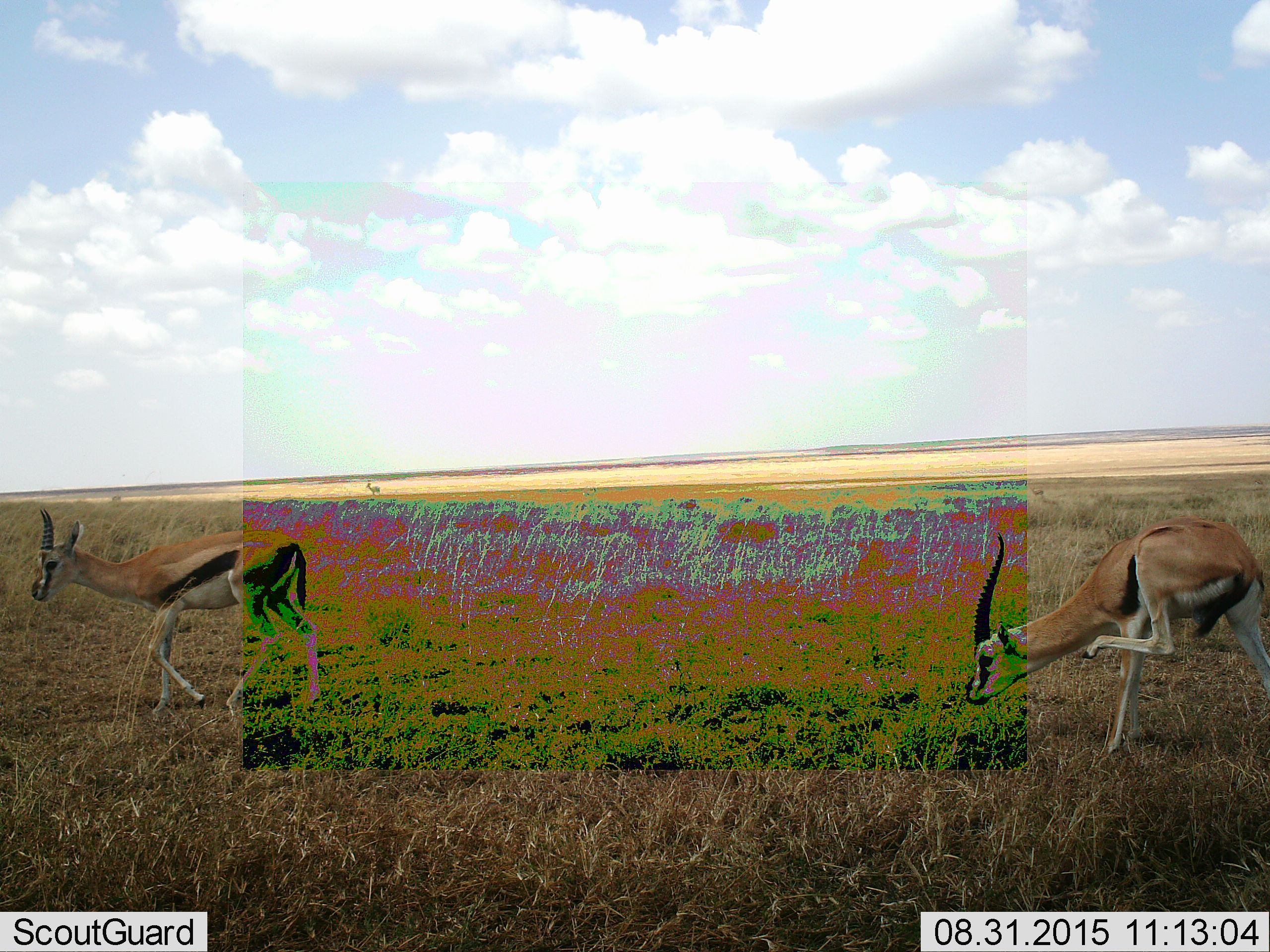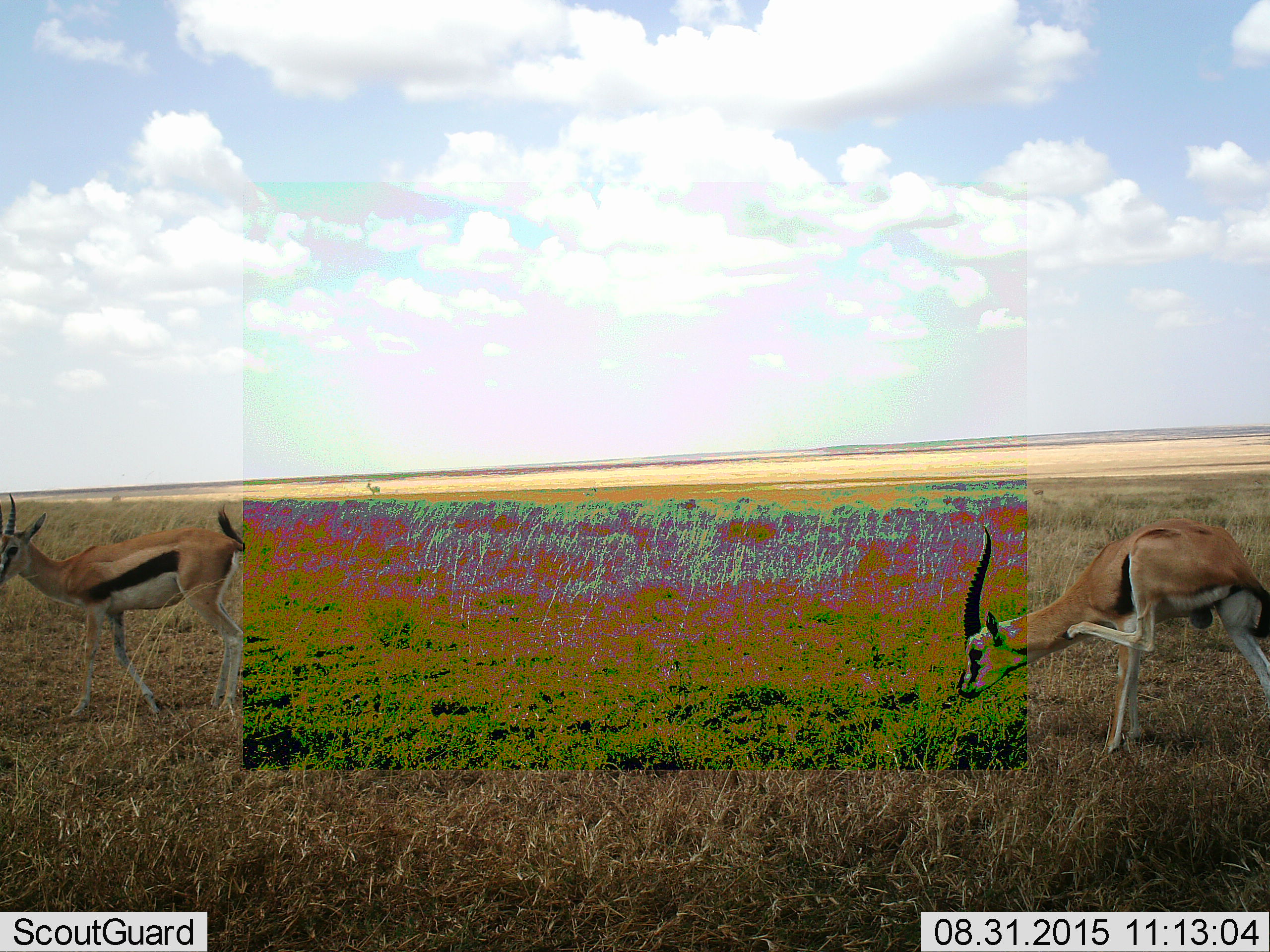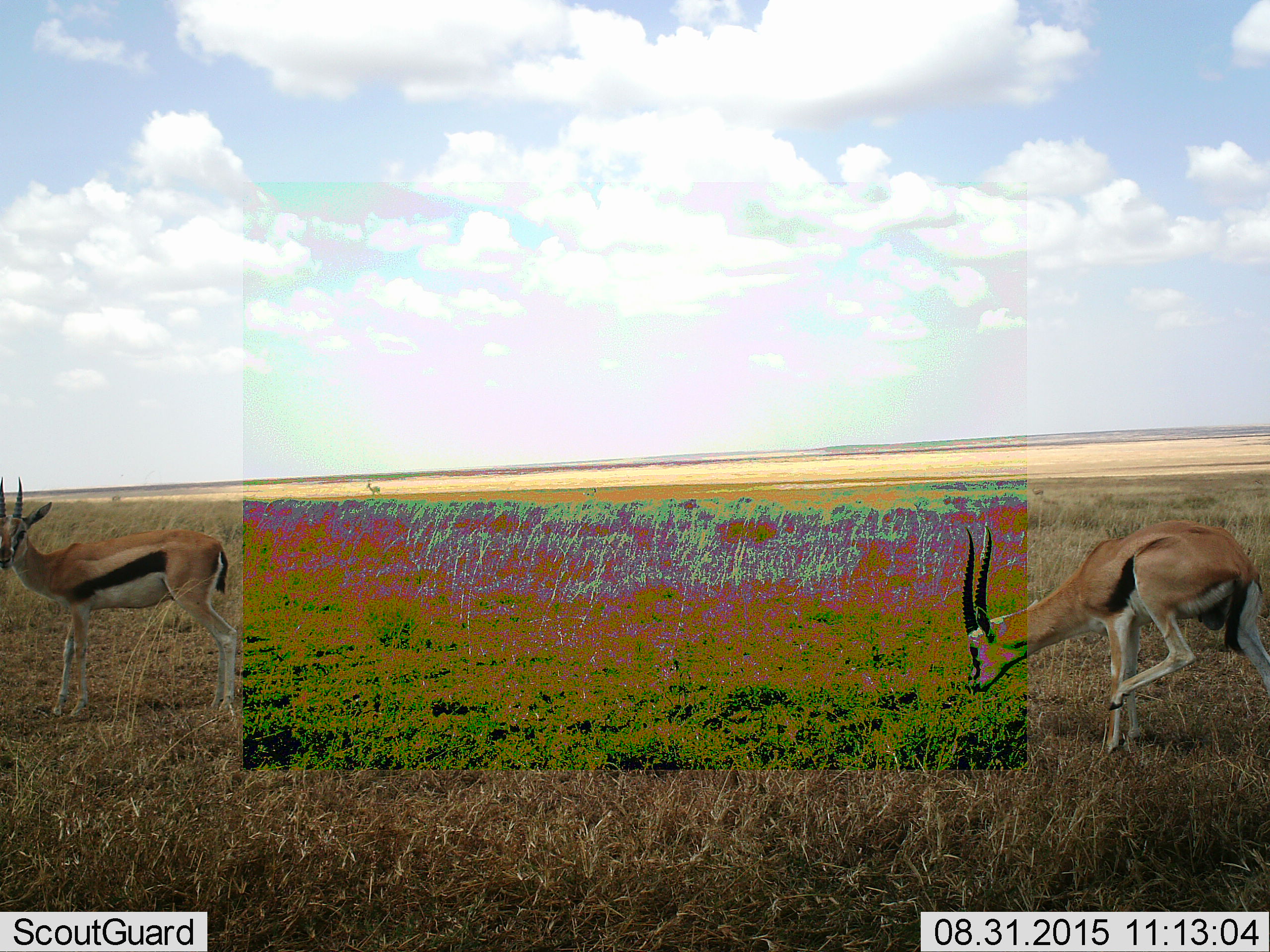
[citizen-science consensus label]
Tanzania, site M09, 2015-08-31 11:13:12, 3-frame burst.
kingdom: Animalia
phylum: Chordata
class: Mammalia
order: Artiodactyla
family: Bovidae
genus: Eudorcas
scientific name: Eudorcas thomsonii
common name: thomson's gazelle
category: gazellethomsons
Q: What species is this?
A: Gazellethomsons (thomson's gazelle) (Eudorcas thomsonii).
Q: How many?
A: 3.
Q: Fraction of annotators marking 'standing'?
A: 90%.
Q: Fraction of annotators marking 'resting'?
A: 0%.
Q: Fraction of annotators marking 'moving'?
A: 60%.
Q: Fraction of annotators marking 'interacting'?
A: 0%.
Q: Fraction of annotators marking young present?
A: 0%.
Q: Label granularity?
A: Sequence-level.